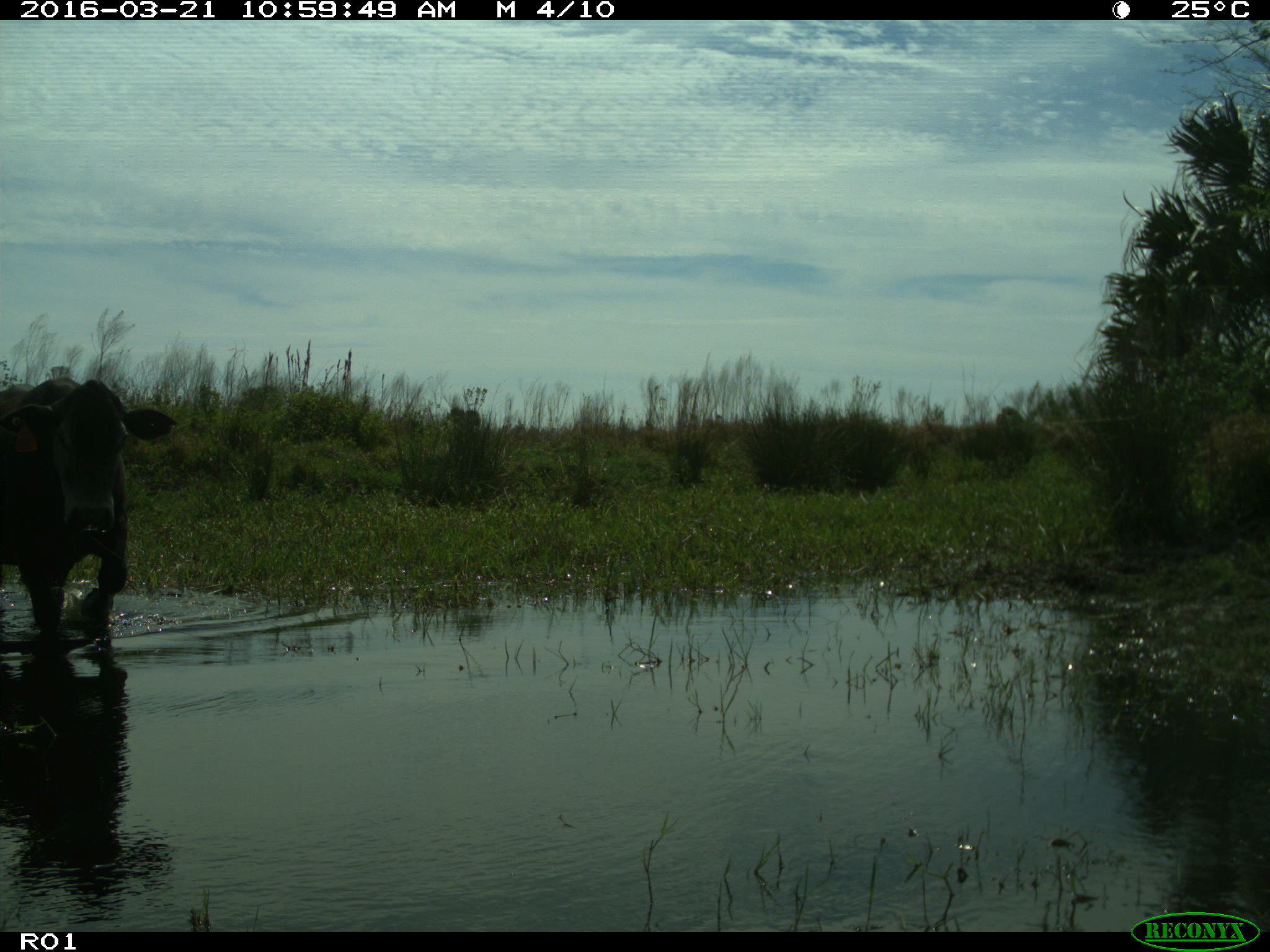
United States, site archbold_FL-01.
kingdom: Animalia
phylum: Chordata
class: Mammalia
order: Artiodactyla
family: Bovidae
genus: Bos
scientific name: Bos taurus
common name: domestic cow